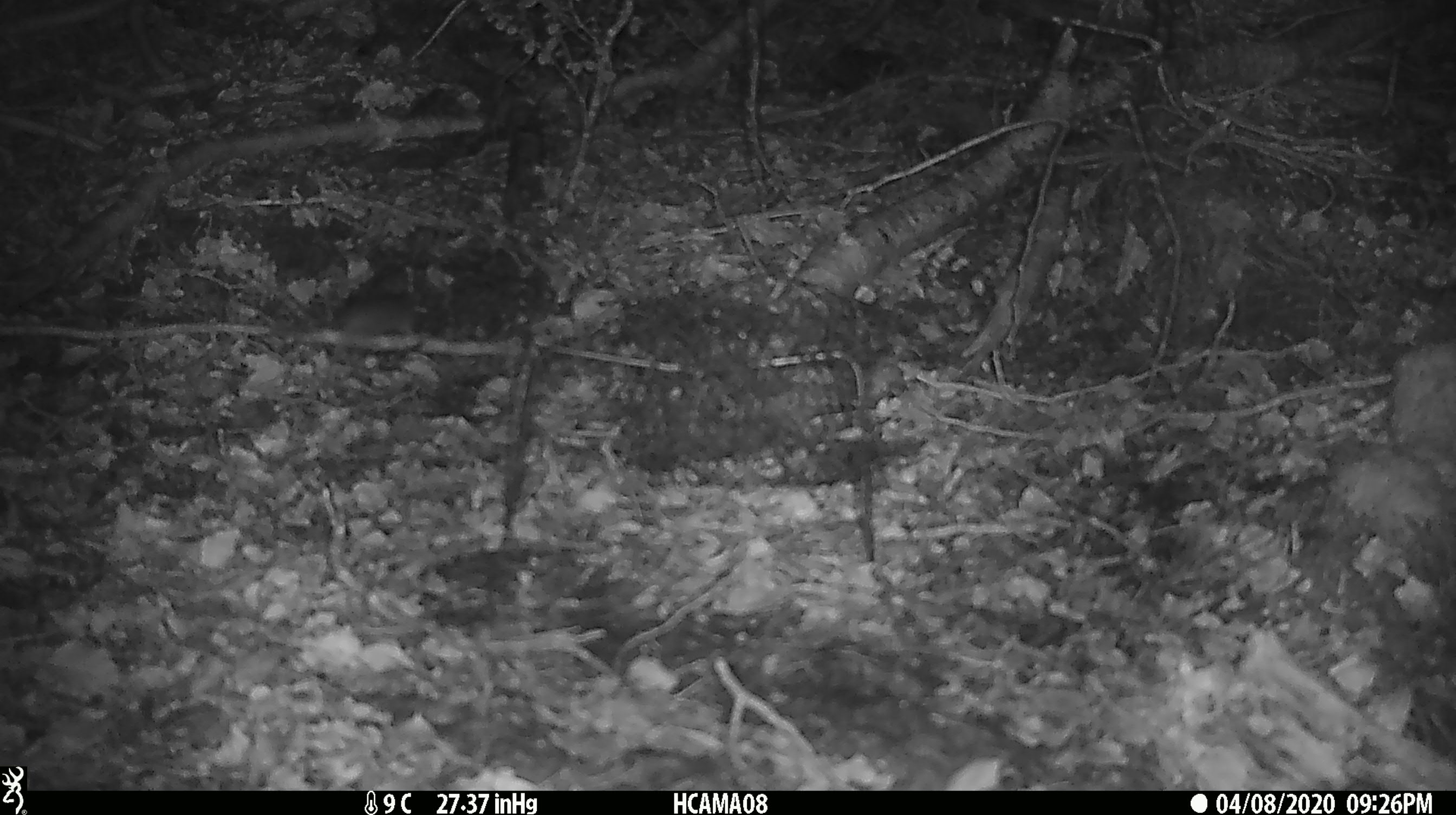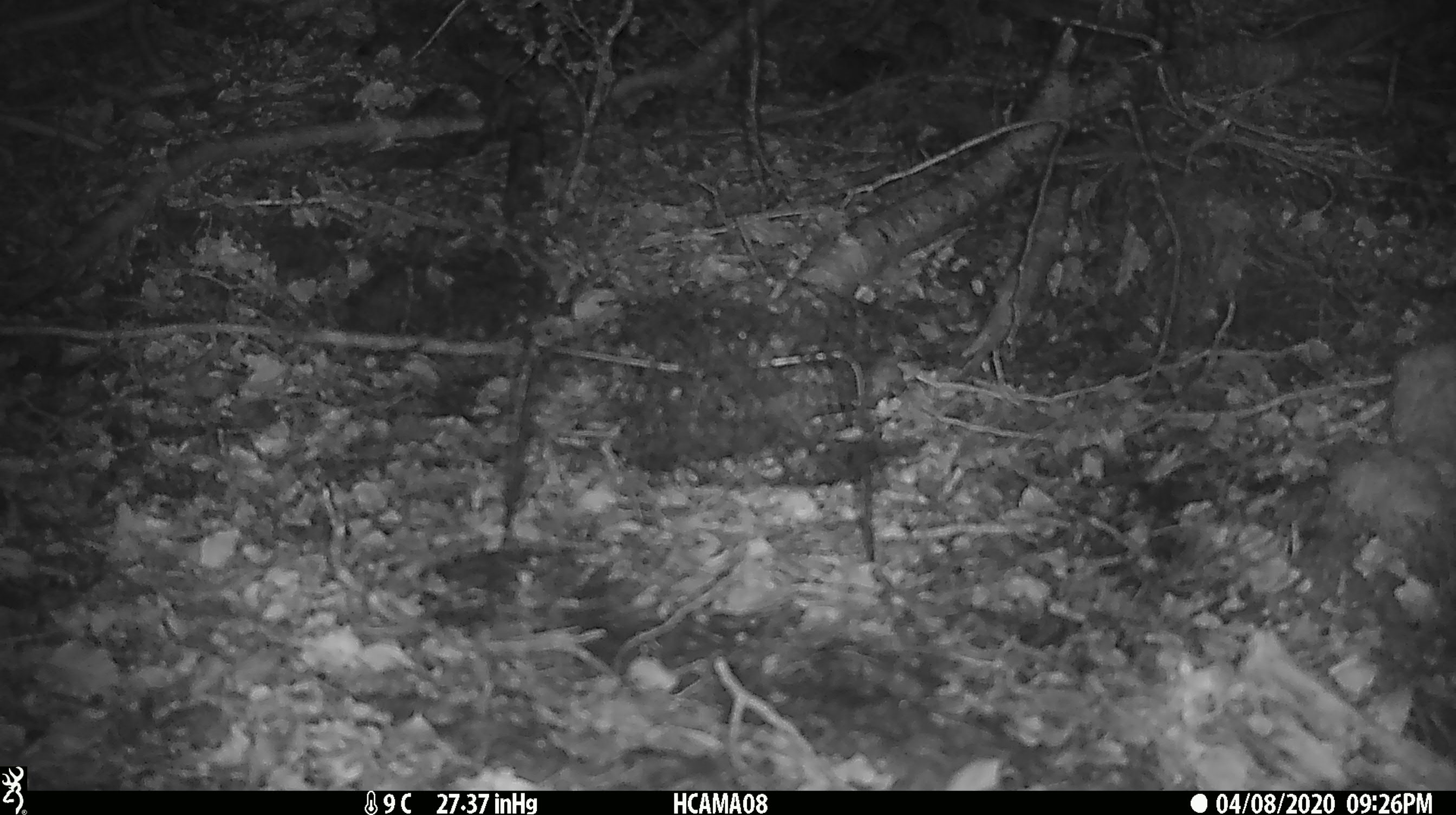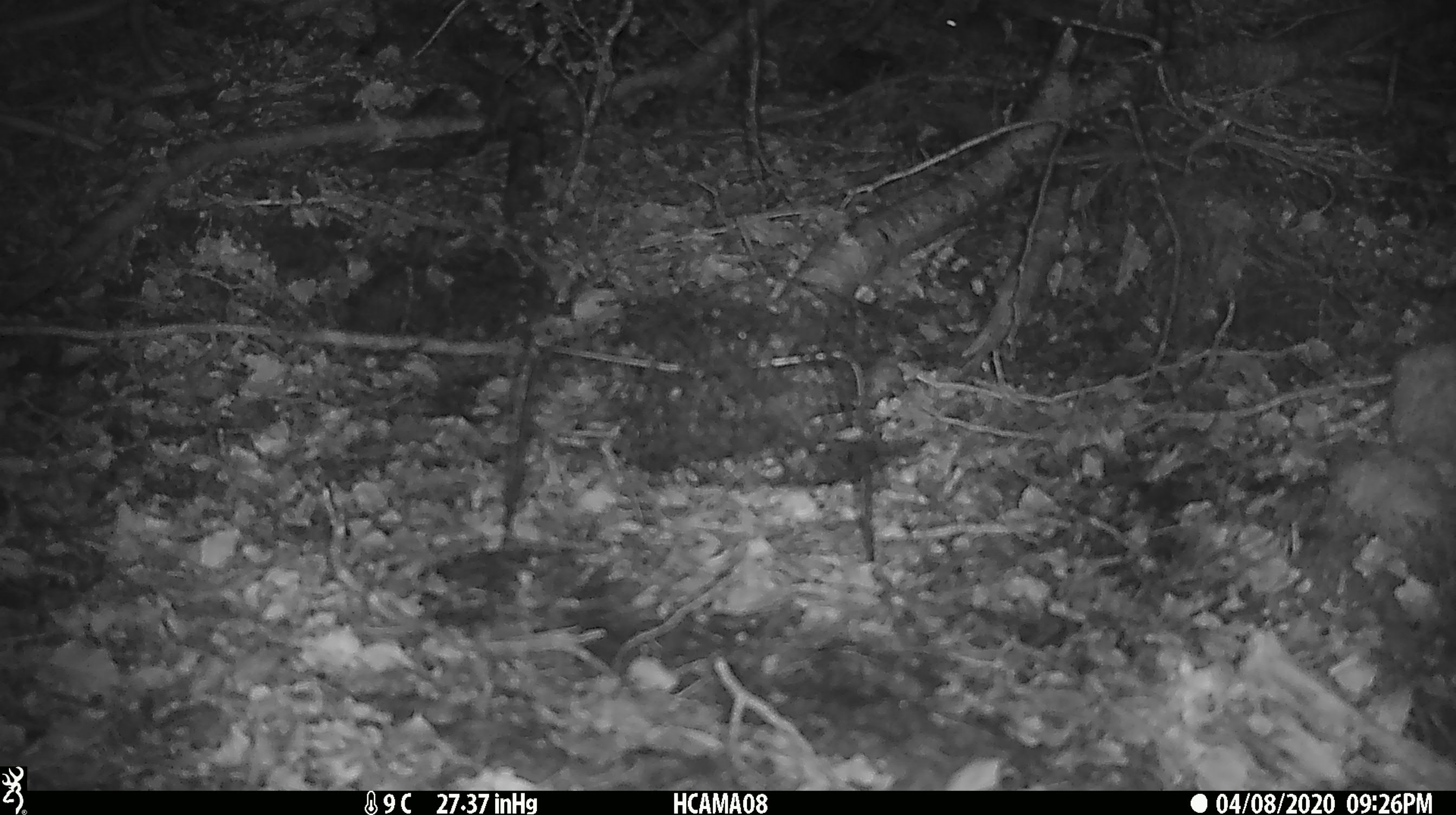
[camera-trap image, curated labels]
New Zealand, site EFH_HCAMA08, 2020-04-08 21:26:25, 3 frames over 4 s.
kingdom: Animalia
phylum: Chordata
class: Mammalia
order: Rodentia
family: Muridae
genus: Mus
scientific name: Mus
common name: mouse